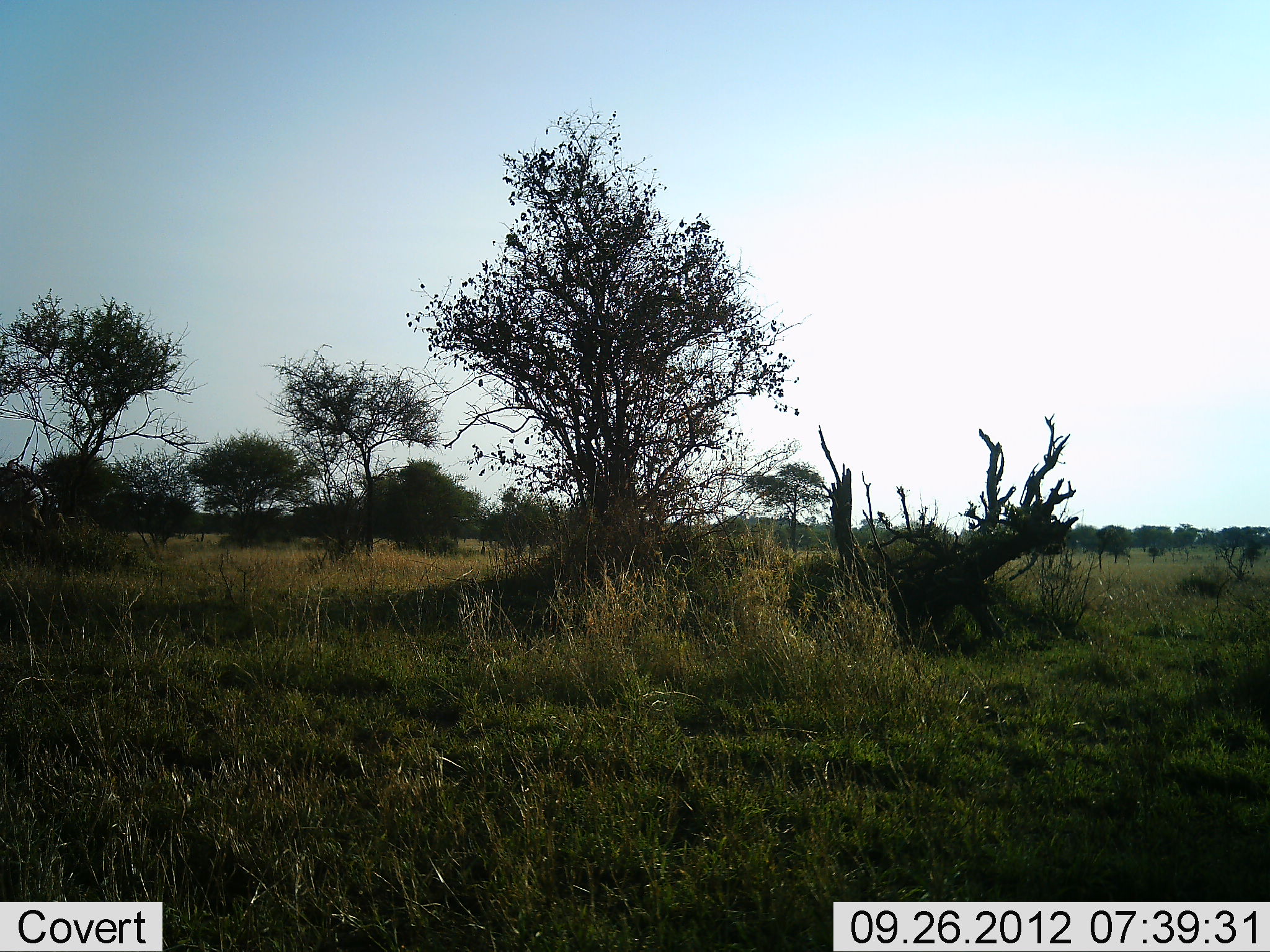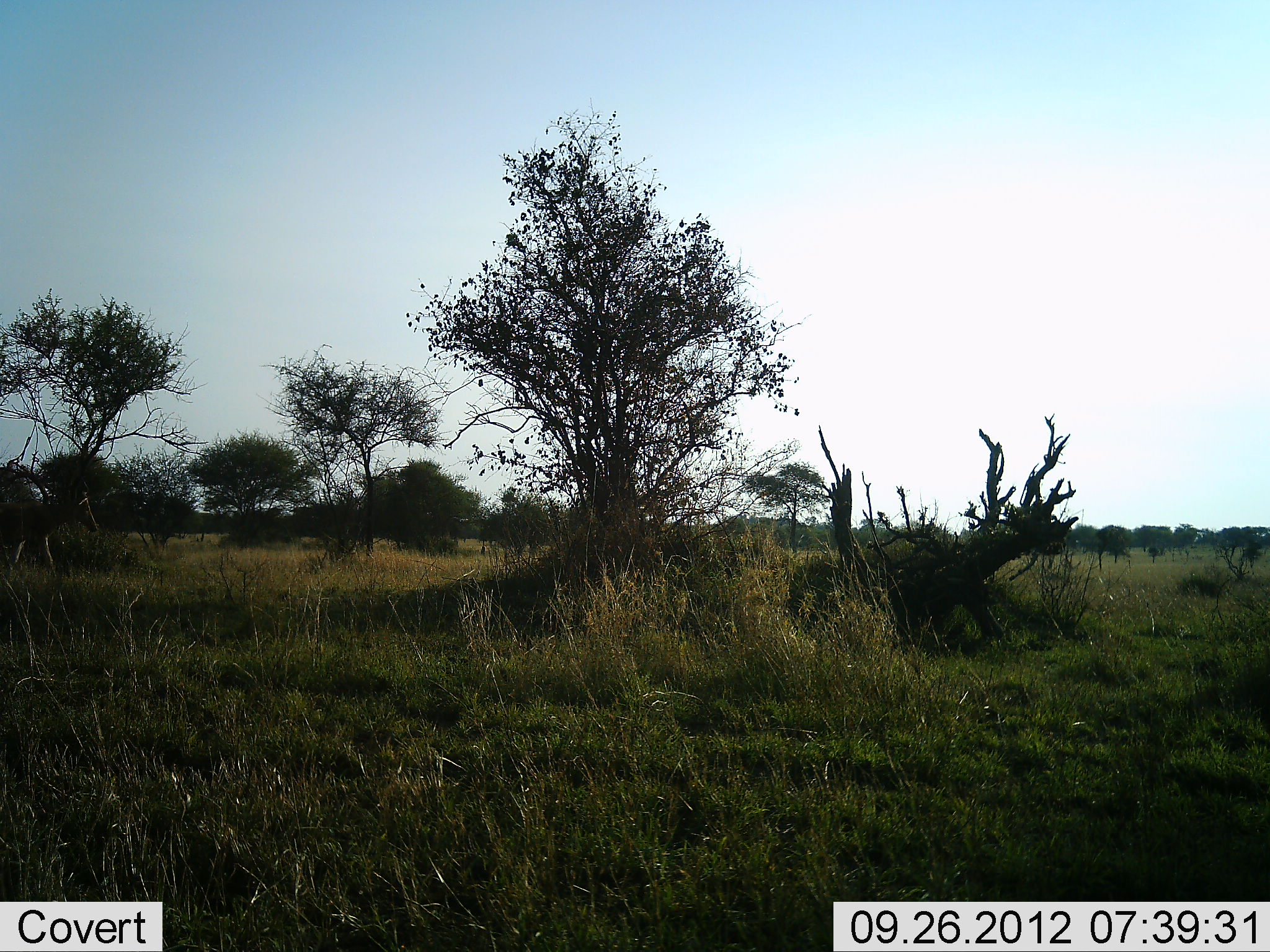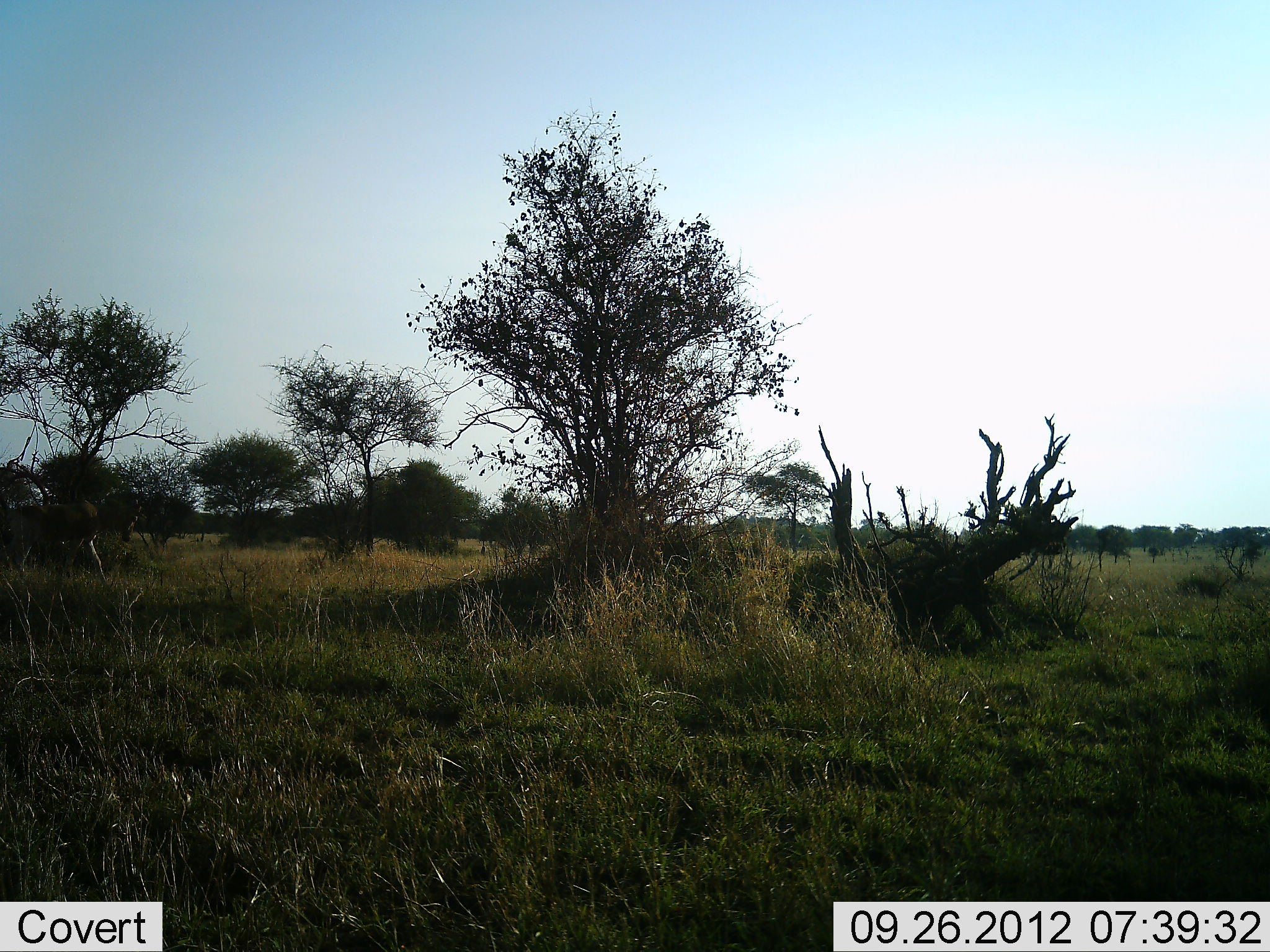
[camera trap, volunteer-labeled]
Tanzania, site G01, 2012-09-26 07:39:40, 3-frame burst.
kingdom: Animalia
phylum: Chordata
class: Mammalia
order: Artiodactyla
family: Bovidae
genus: Alcelaphus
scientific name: Alcelaphus buselaphus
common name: hartebeest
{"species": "hartebeest (Alcelaphus buselaphus)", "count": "1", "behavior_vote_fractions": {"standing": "0%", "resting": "0%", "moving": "100%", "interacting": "0%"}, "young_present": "0%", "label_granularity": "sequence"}